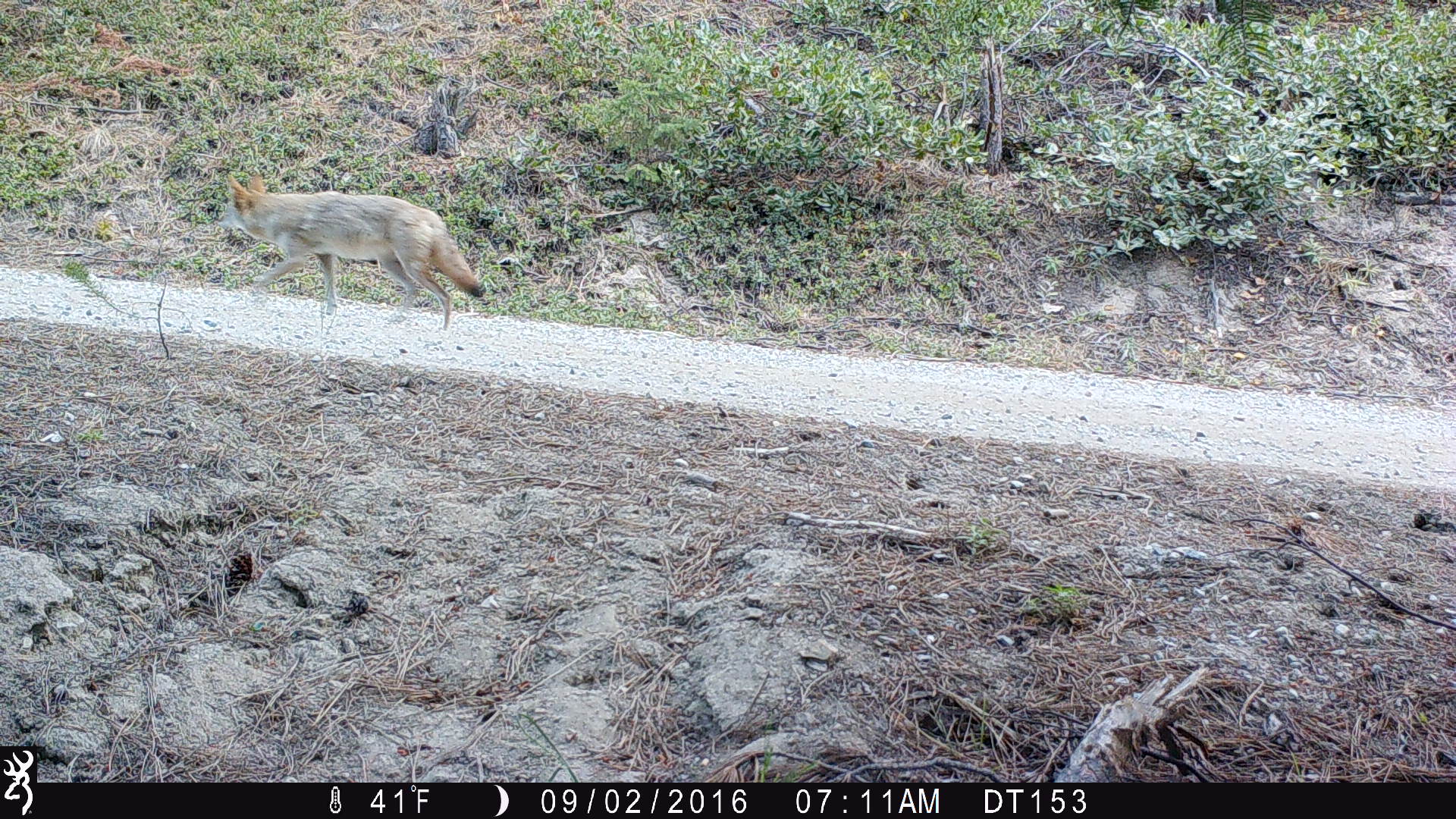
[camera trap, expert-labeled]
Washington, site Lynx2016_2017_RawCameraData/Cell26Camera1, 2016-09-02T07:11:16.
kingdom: Animalia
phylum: Chordata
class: Mammalia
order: Carnivora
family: Canidae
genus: Canis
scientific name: Canis latrans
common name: coyote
Canis latrans (coyote). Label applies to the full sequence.